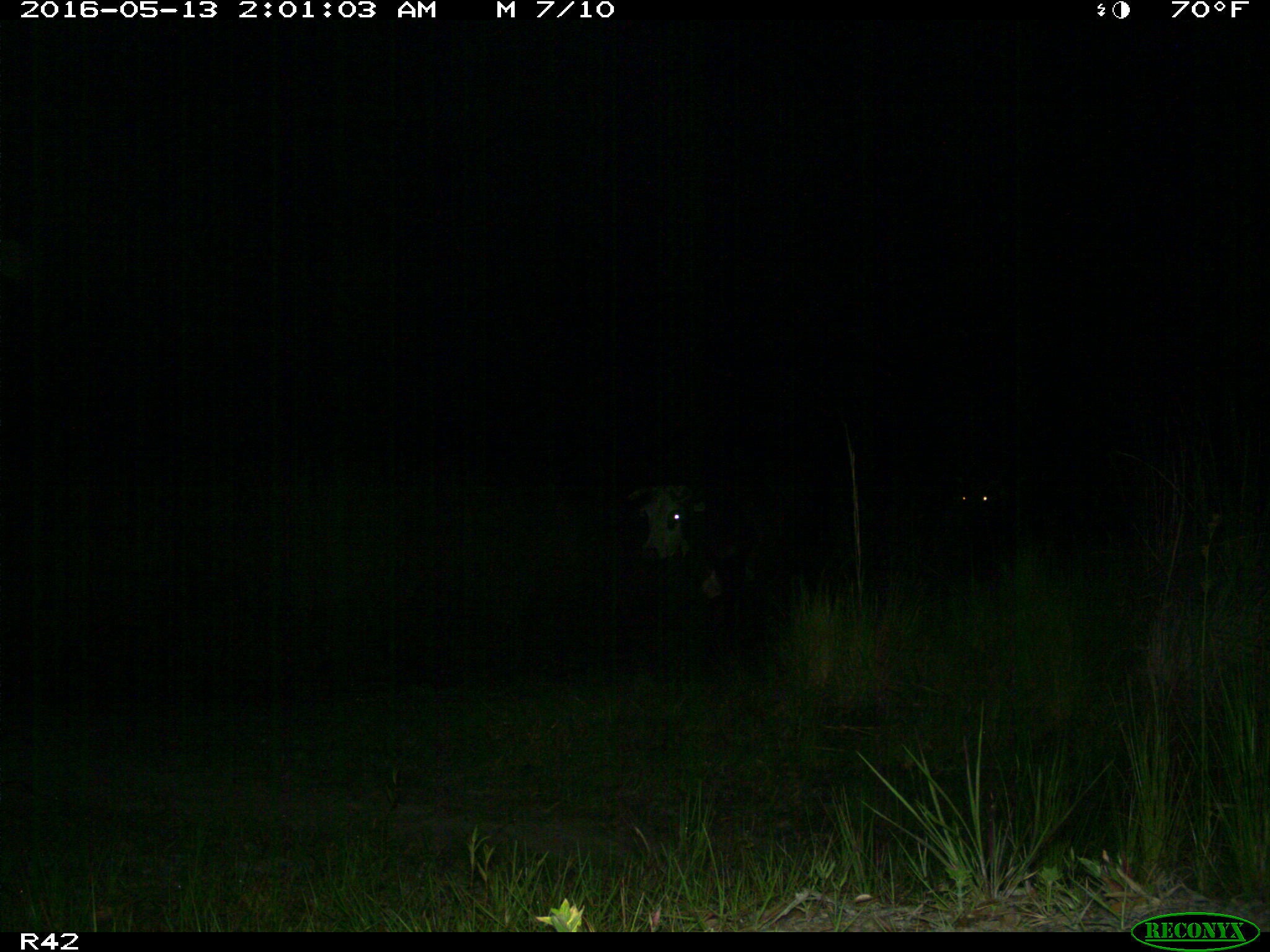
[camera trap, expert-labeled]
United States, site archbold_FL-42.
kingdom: Animalia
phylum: Chordata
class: Mammalia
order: Artiodactyla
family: Bovidae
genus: Bos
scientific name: Bos taurus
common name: domestic cow